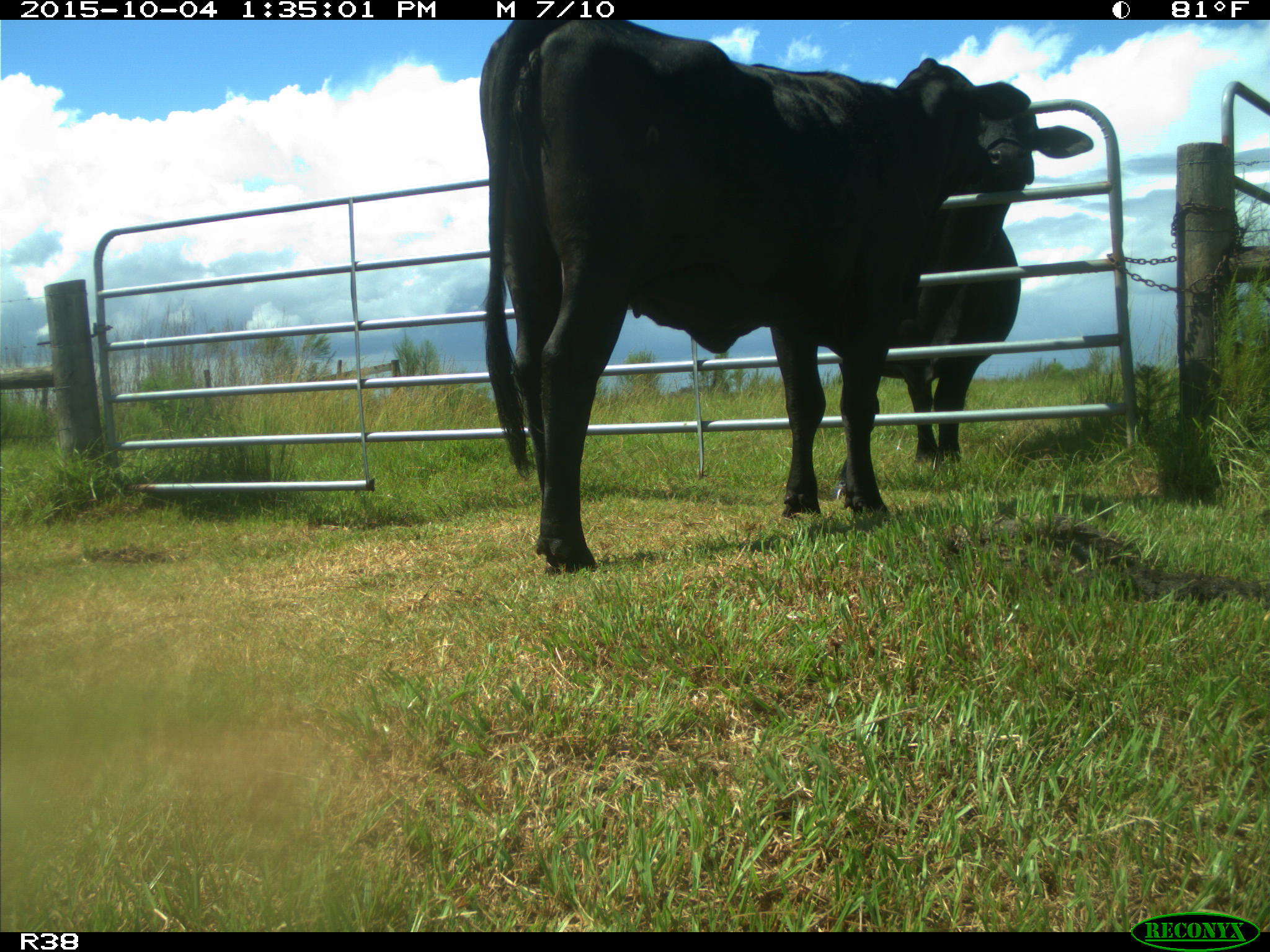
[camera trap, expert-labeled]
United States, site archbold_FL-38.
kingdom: Animalia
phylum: Chordata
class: Mammalia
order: Artiodactyla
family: Bovidae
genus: Bos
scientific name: Bos taurus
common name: domestic cow